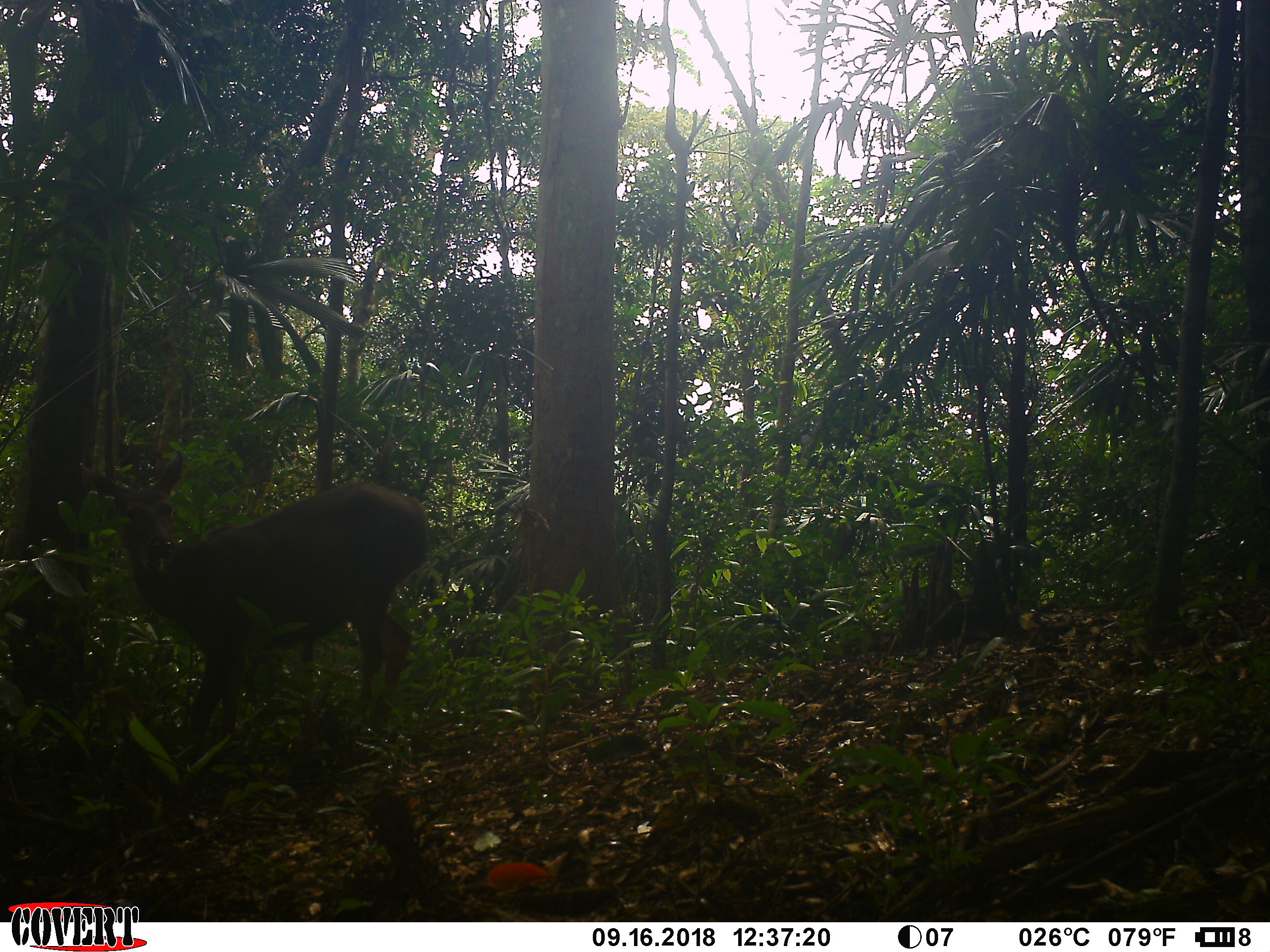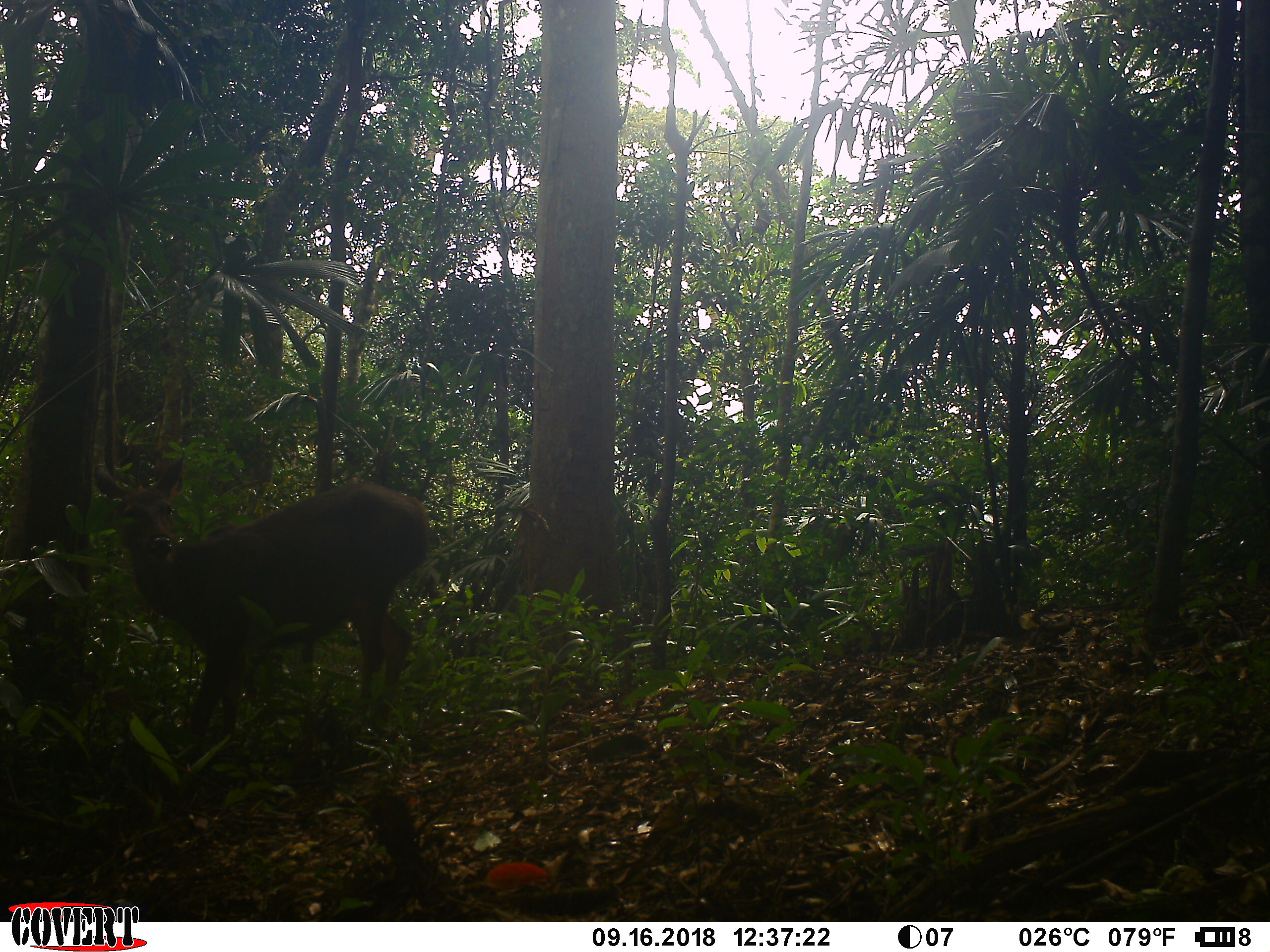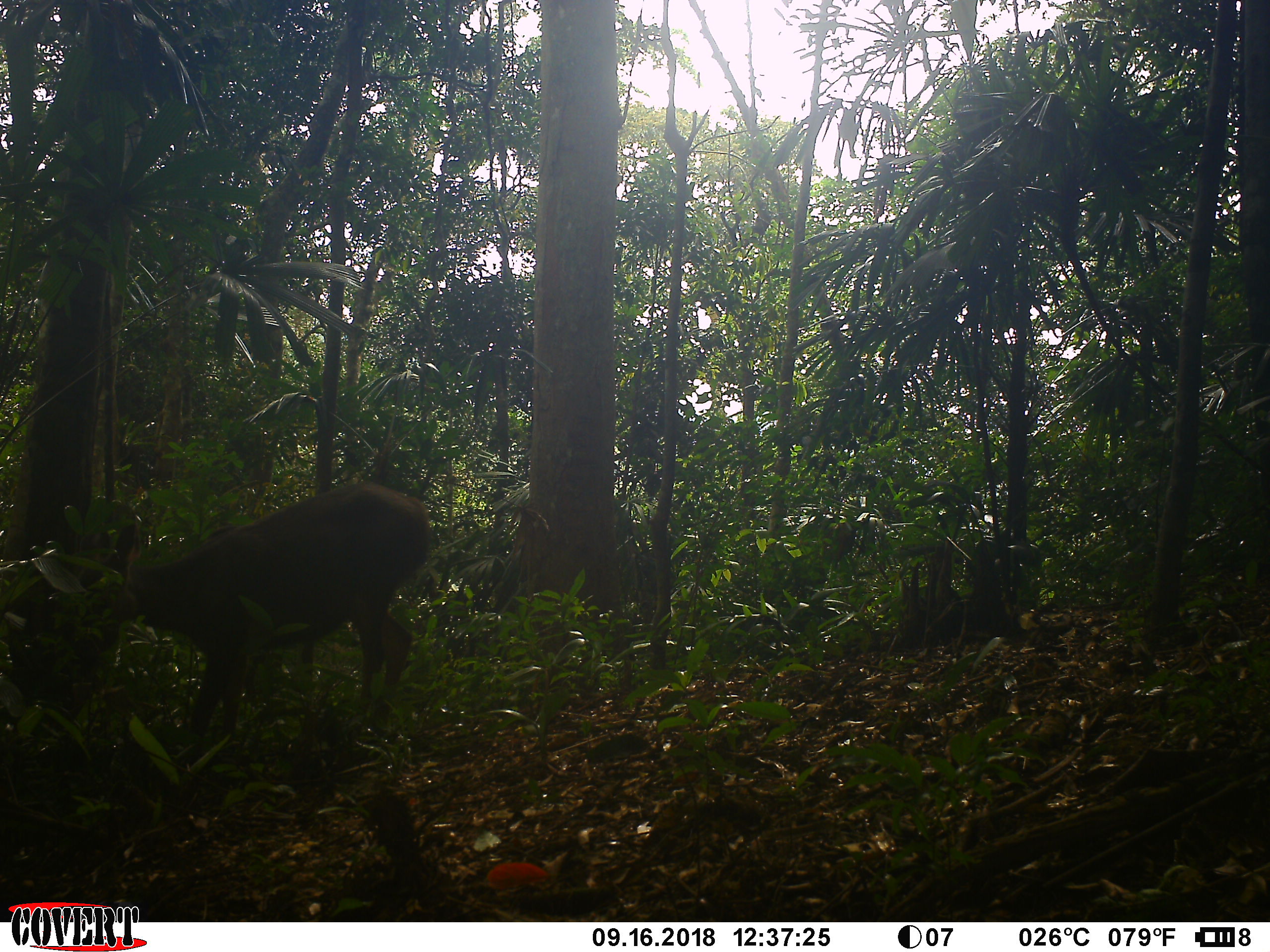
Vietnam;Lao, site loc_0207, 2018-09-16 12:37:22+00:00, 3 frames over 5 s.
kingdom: Animalia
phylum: Chordata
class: Mammalia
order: Artiodactyla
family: Cervidae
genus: Rusa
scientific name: Rusa unicolor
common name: sambar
Sambar (Rusa unicolor). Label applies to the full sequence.